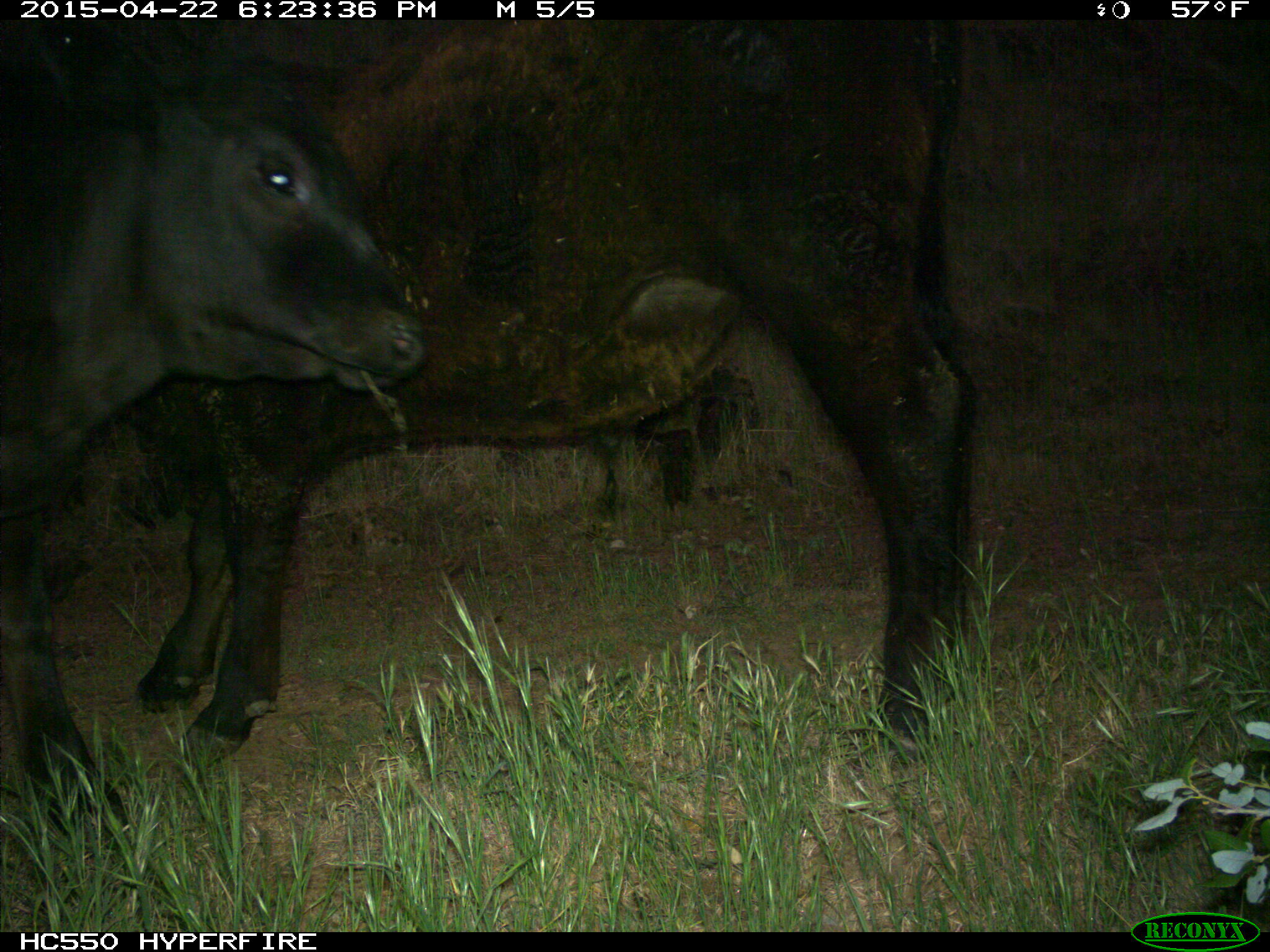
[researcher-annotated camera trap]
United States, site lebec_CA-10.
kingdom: Animalia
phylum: Chordata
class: Mammalia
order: Artiodactyla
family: Bovidae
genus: Bos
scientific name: Bos taurus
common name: domestic cow